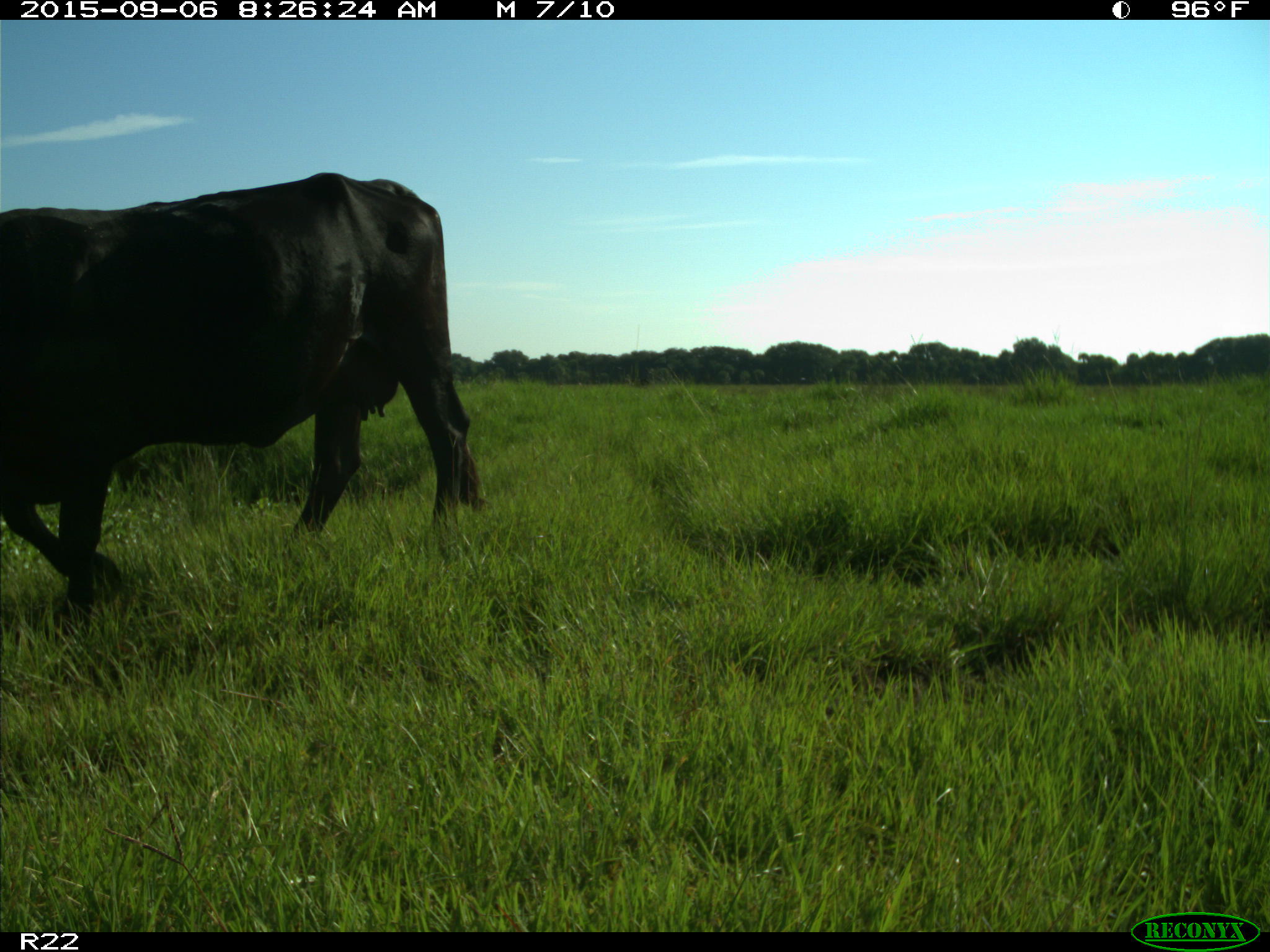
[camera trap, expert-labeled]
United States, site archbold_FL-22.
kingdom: Animalia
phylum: Chordata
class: Mammalia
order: Artiodactyla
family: Bovidae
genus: Bos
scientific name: Bos taurus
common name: domestic cow